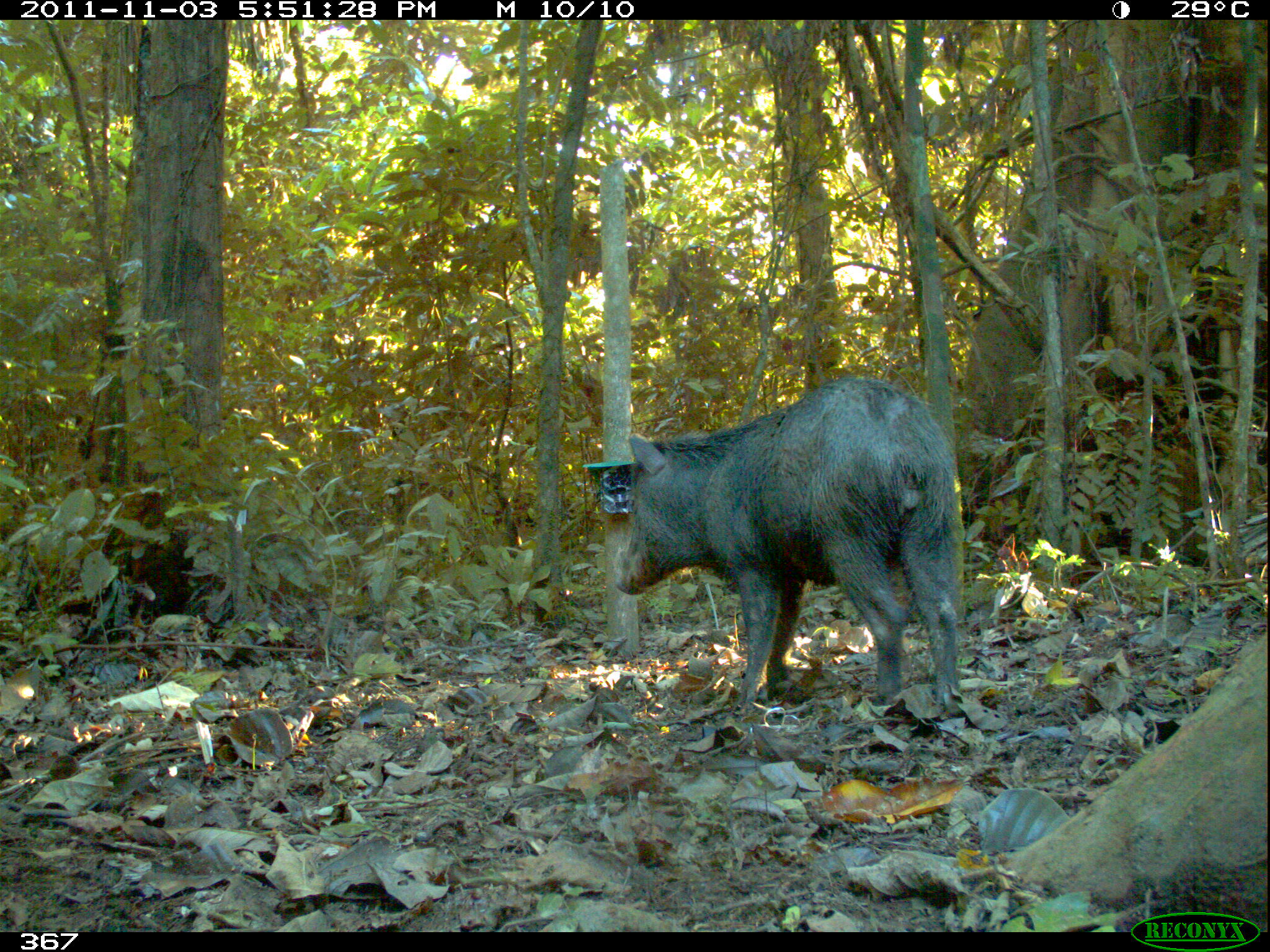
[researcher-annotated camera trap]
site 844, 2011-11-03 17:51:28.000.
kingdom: Animalia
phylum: Chordata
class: Mammalia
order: Artiodactyla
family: Tayassuidae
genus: Tayassu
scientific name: Tayassu pecari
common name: white-lipped peccary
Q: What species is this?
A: Tayassu pecari (white-lipped peccary).